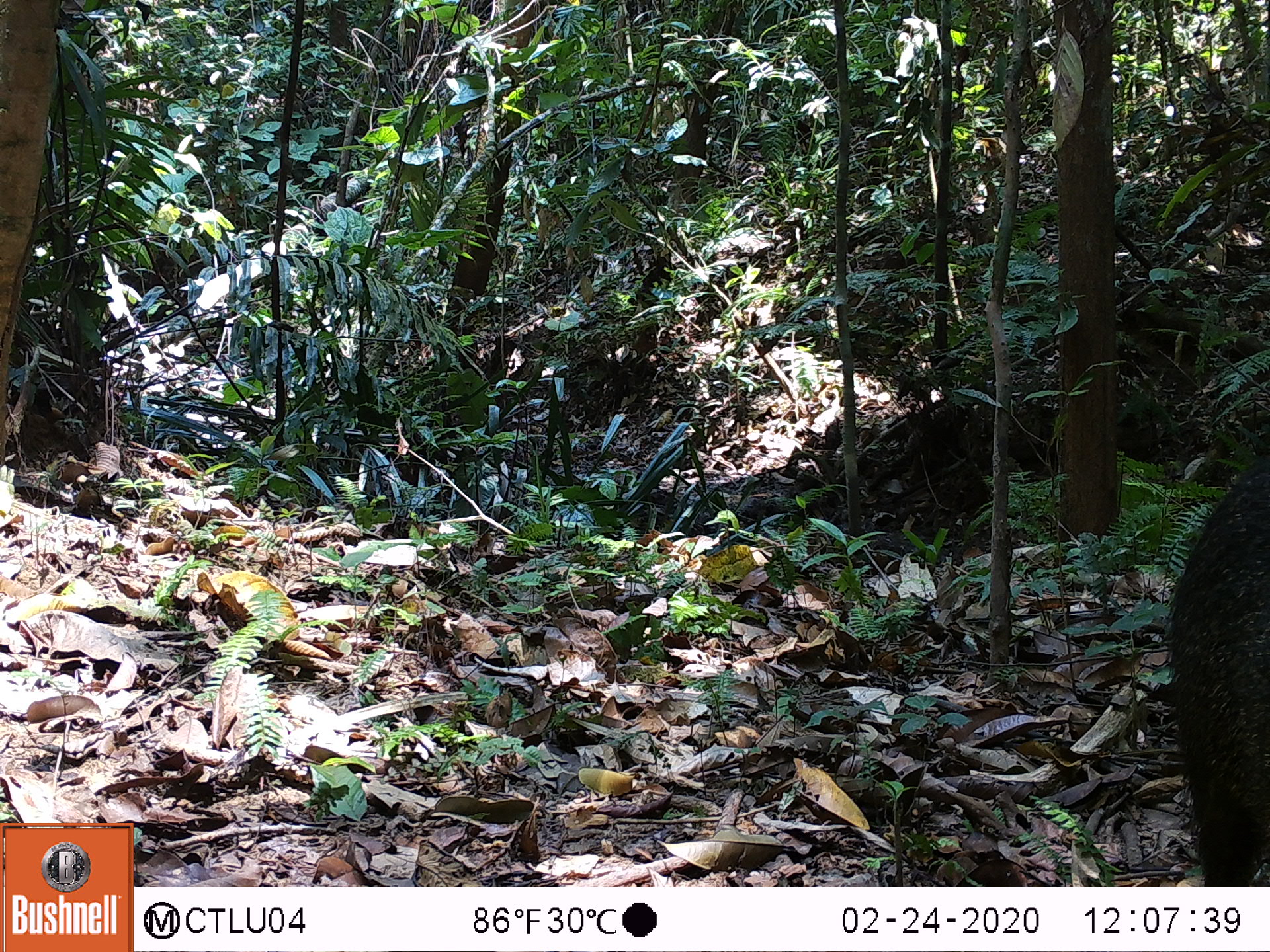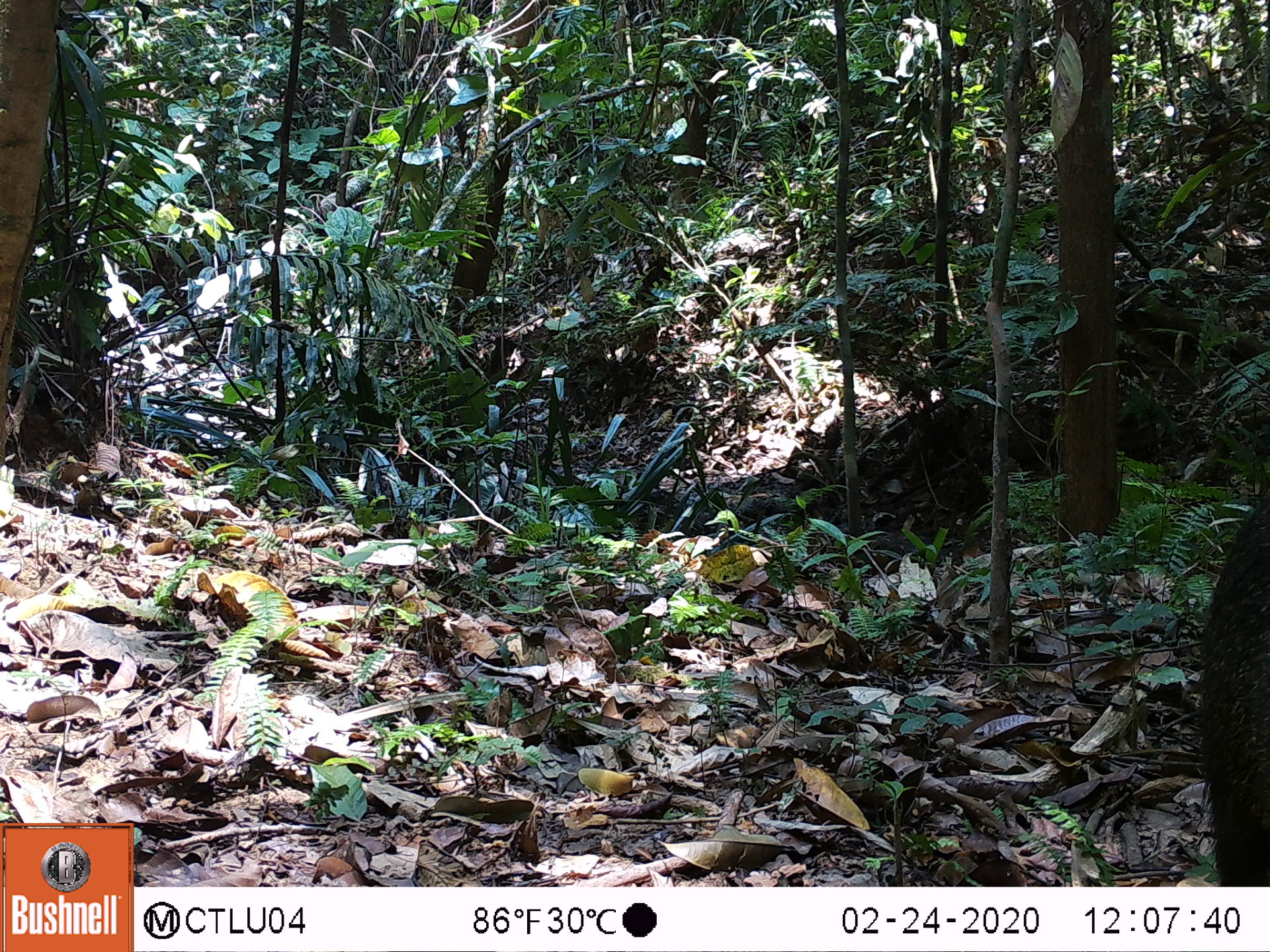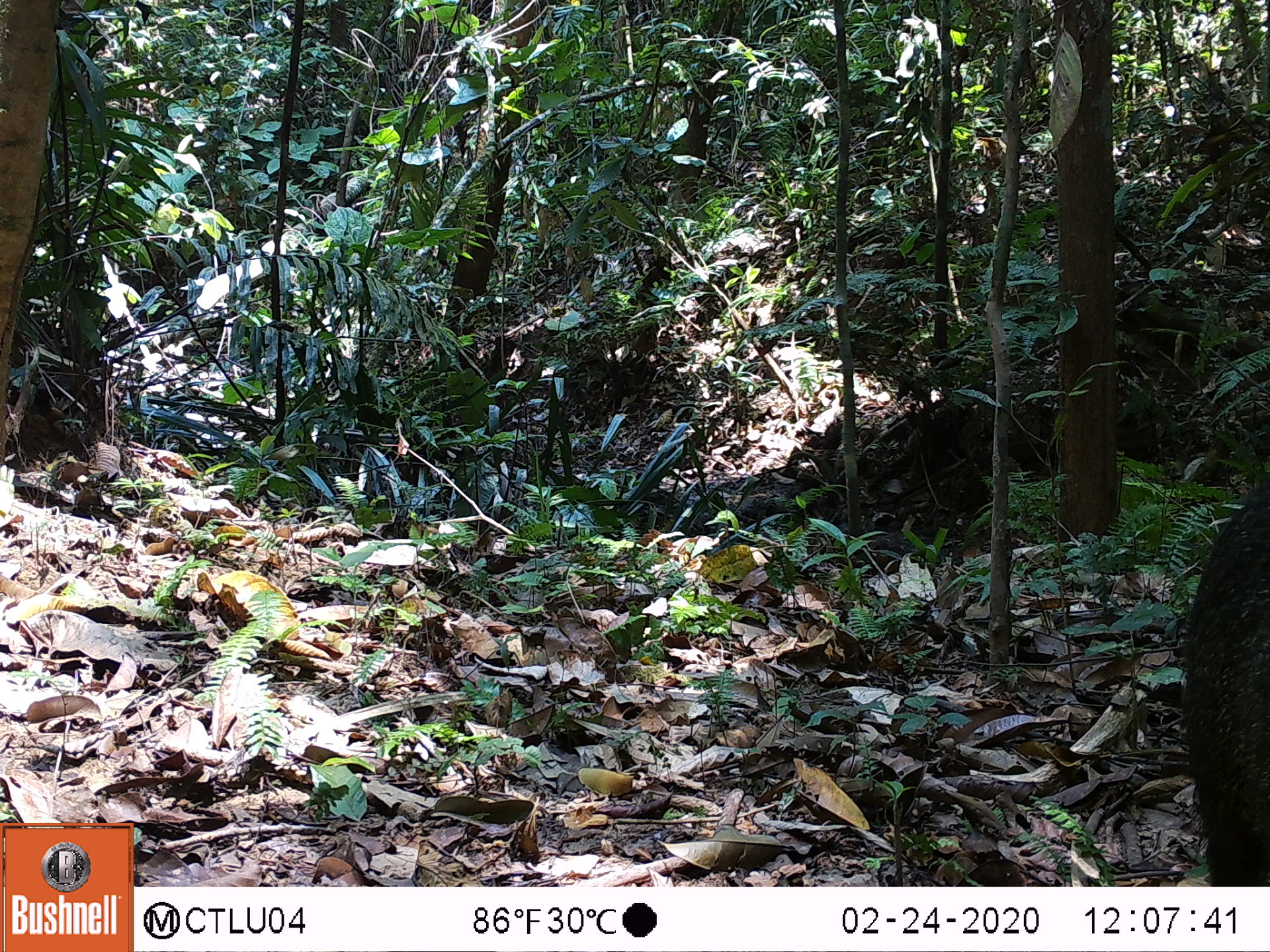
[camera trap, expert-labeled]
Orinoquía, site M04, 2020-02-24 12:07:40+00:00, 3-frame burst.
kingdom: Animalia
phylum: Chordata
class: Mammalia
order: Artiodactyla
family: Tayassuidae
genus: Pecari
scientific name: Pecari tajacu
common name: collared peccary